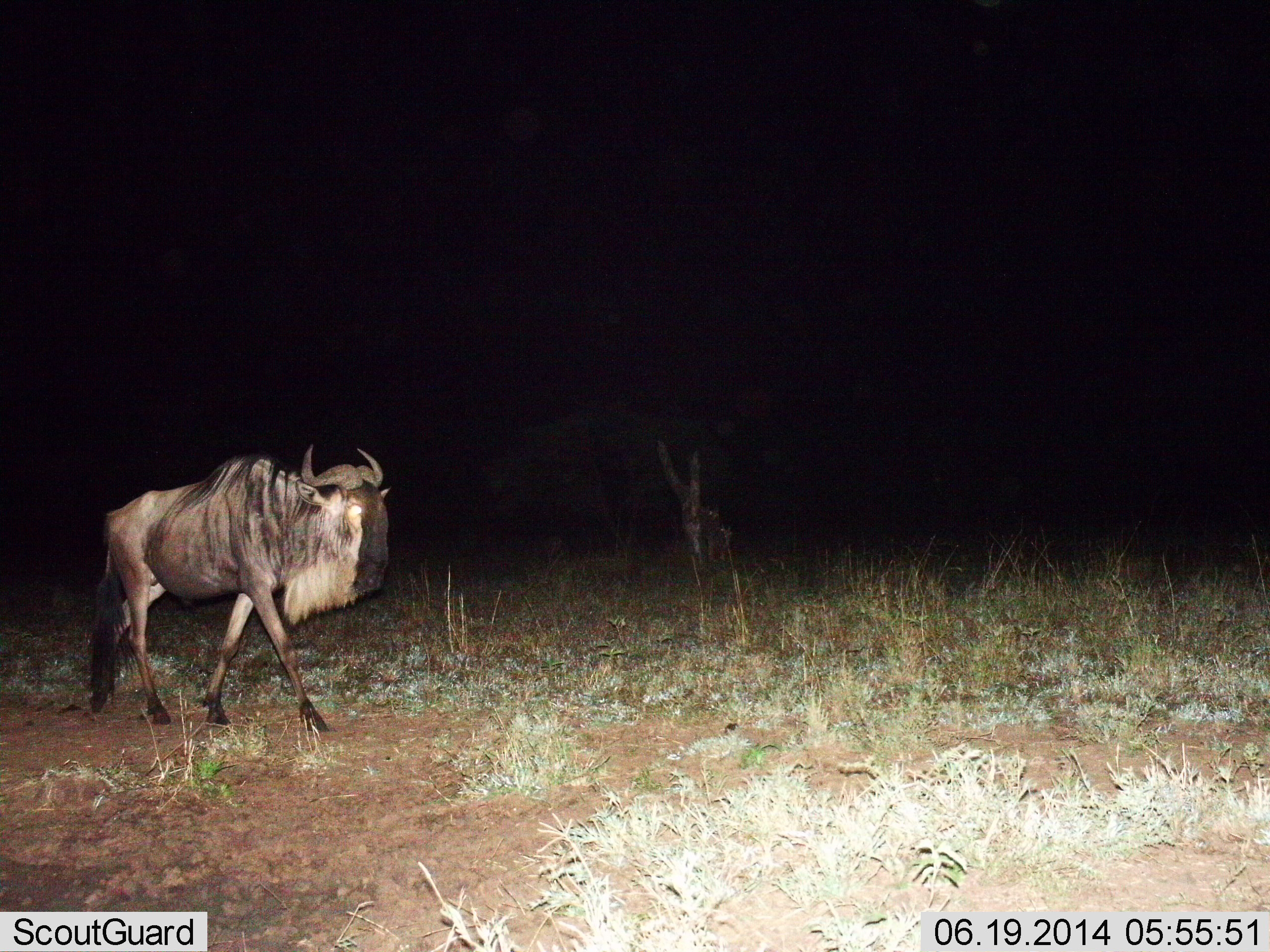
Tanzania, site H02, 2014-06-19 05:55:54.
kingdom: Animalia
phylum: Chordata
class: Mammalia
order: Artiodactyla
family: Bovidae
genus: Connochaetes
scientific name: Connochaetes taurinus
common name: blue wildebeest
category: wildebeest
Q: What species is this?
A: Wildebeest (blue wildebeest) (Connochaetes taurinus).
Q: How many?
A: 1.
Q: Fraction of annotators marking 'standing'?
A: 0%.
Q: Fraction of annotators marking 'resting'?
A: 0%.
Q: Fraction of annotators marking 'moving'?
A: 100%.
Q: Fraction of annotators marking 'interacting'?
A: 0%.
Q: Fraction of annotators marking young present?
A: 0%.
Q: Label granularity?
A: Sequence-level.